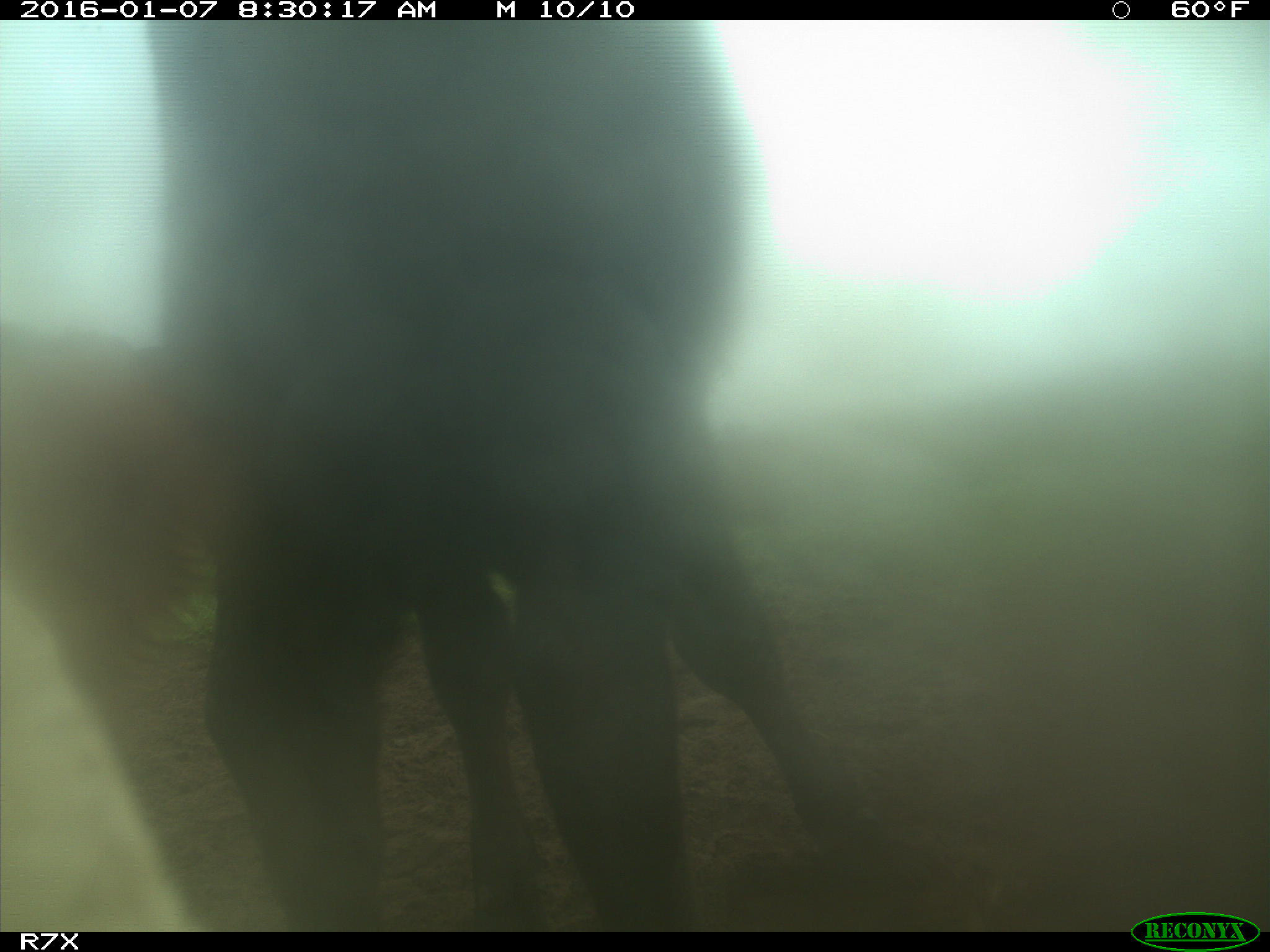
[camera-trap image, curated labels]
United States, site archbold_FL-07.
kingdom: Animalia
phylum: Chordata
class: Mammalia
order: Artiodactyla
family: Bovidae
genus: Bos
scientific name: Bos taurus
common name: domestic cow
Bos taurus (domestic cow).